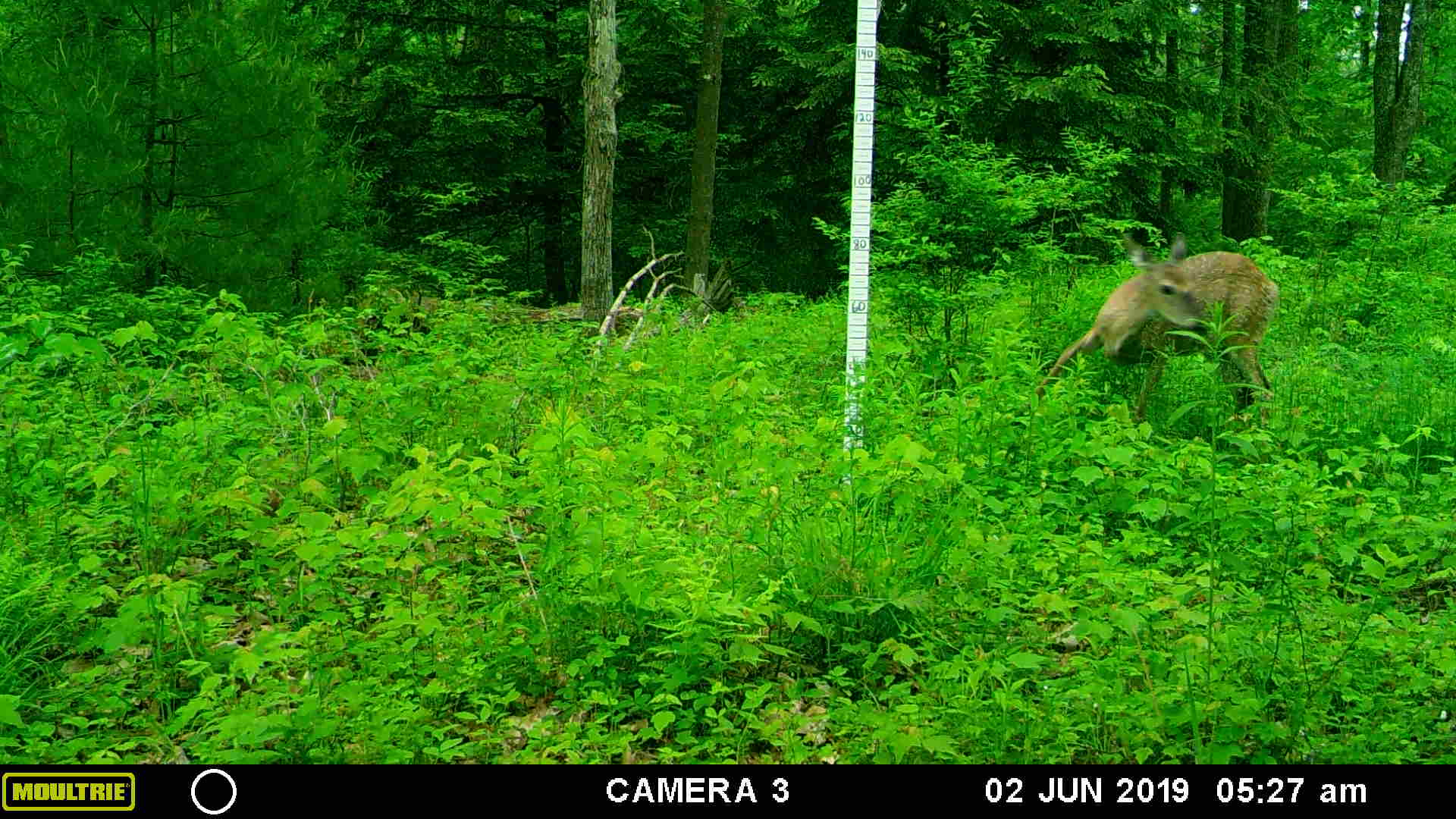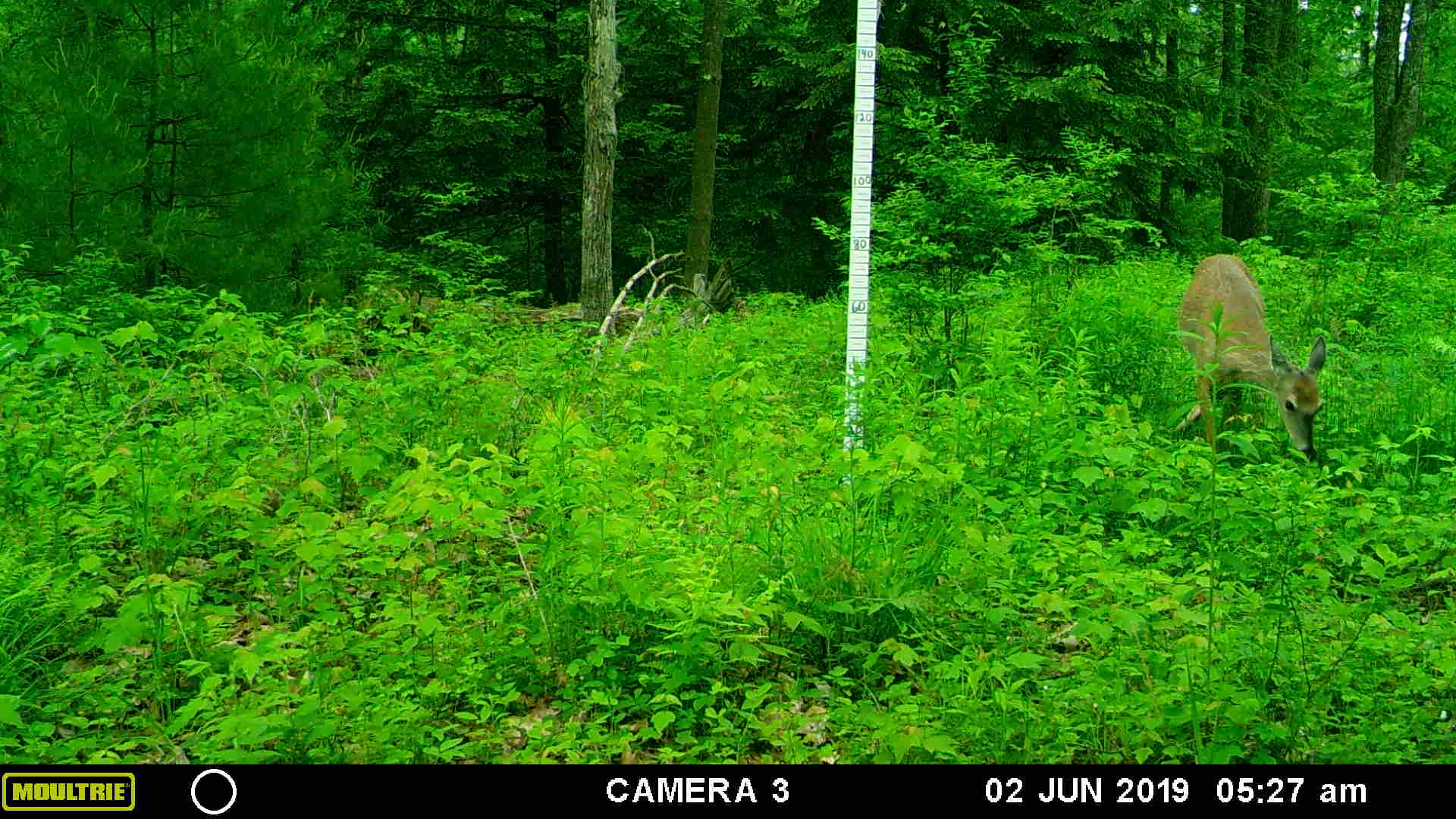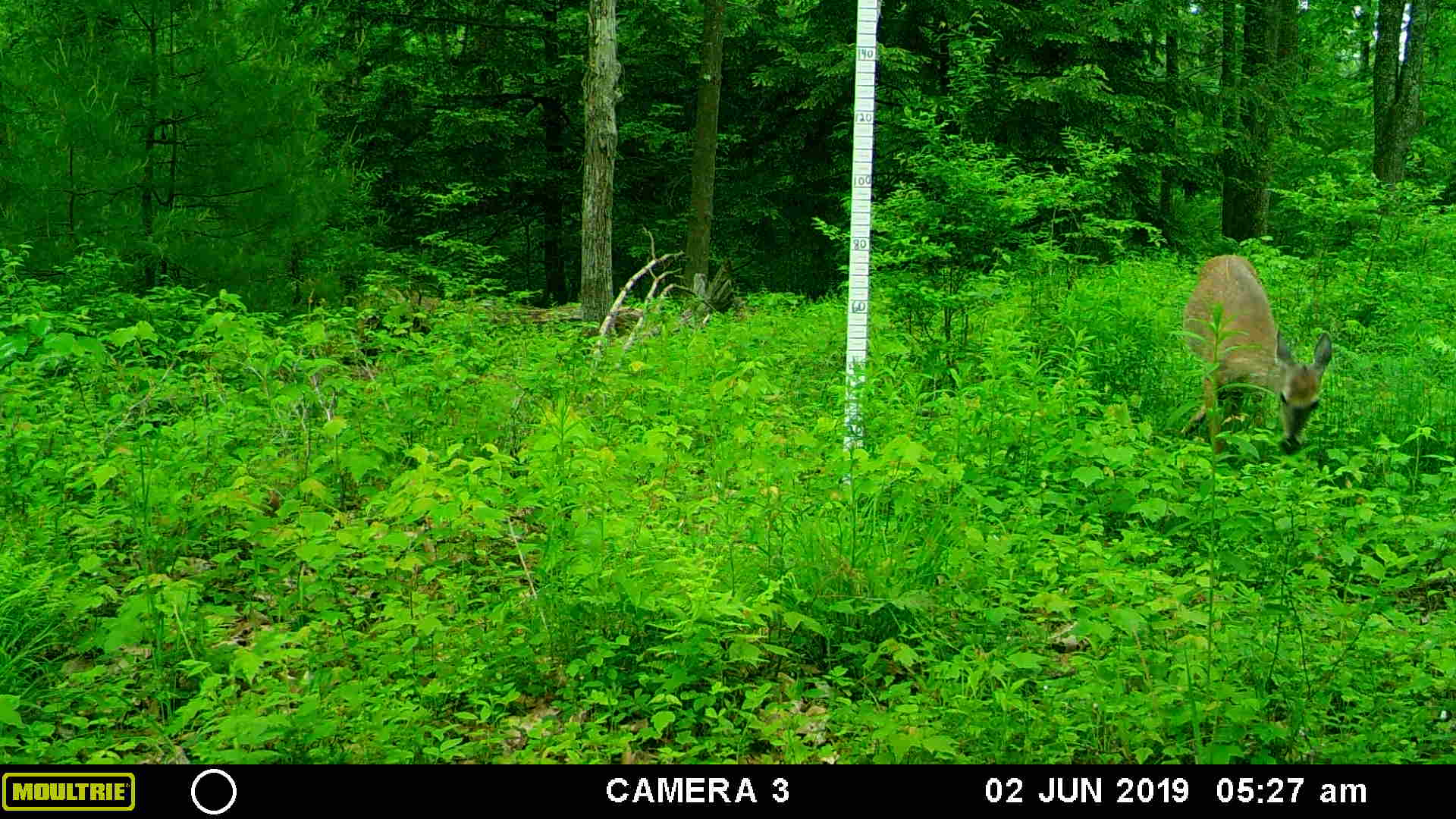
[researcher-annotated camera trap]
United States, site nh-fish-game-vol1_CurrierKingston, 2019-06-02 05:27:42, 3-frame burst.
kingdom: Animalia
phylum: Chordata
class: Mammalia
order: Artiodactyla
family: Cervidae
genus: Odocoileus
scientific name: Odocoileus virginianus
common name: white-tailed deer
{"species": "white-tailed deer (Odocoileus virginianus)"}